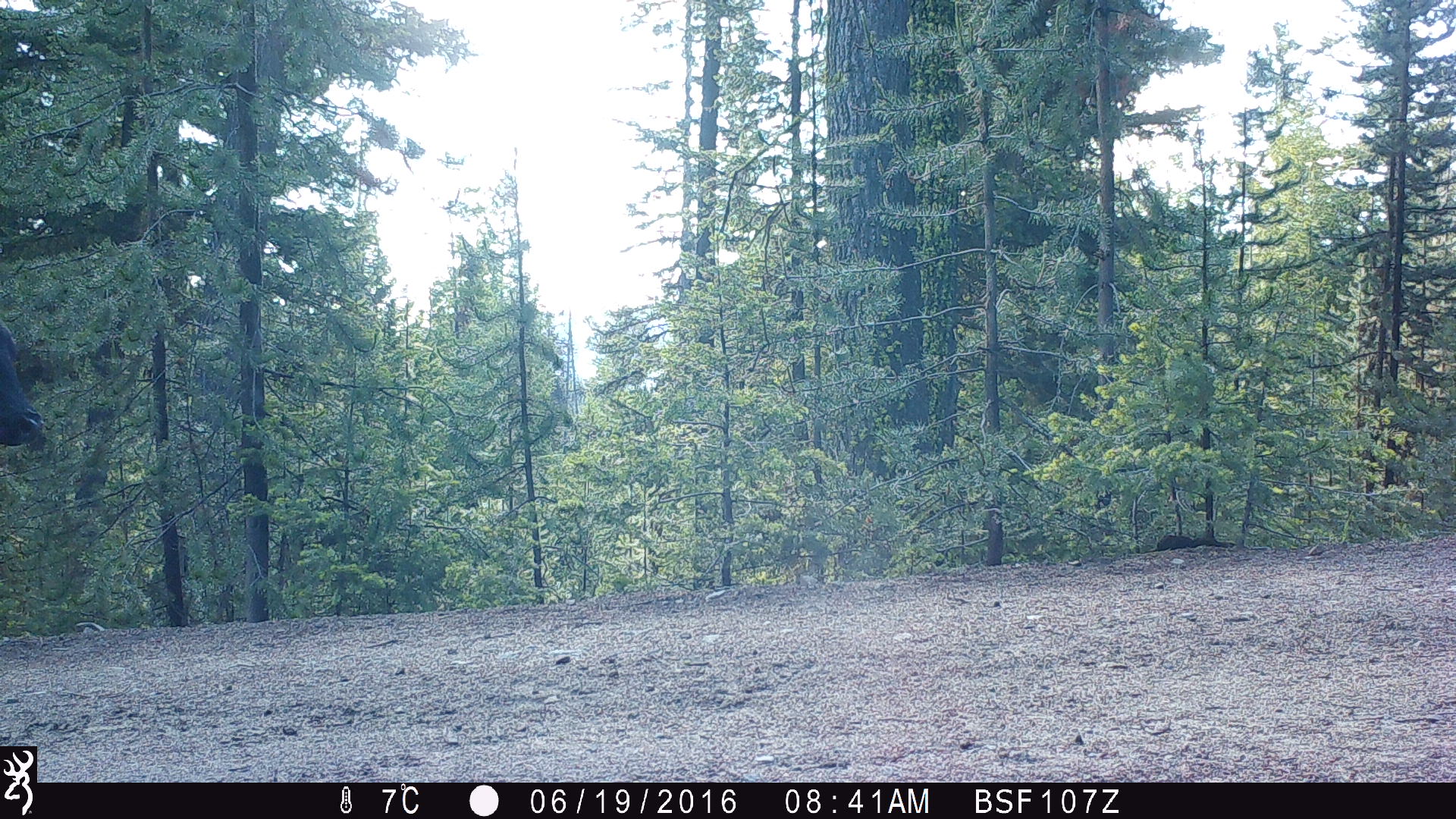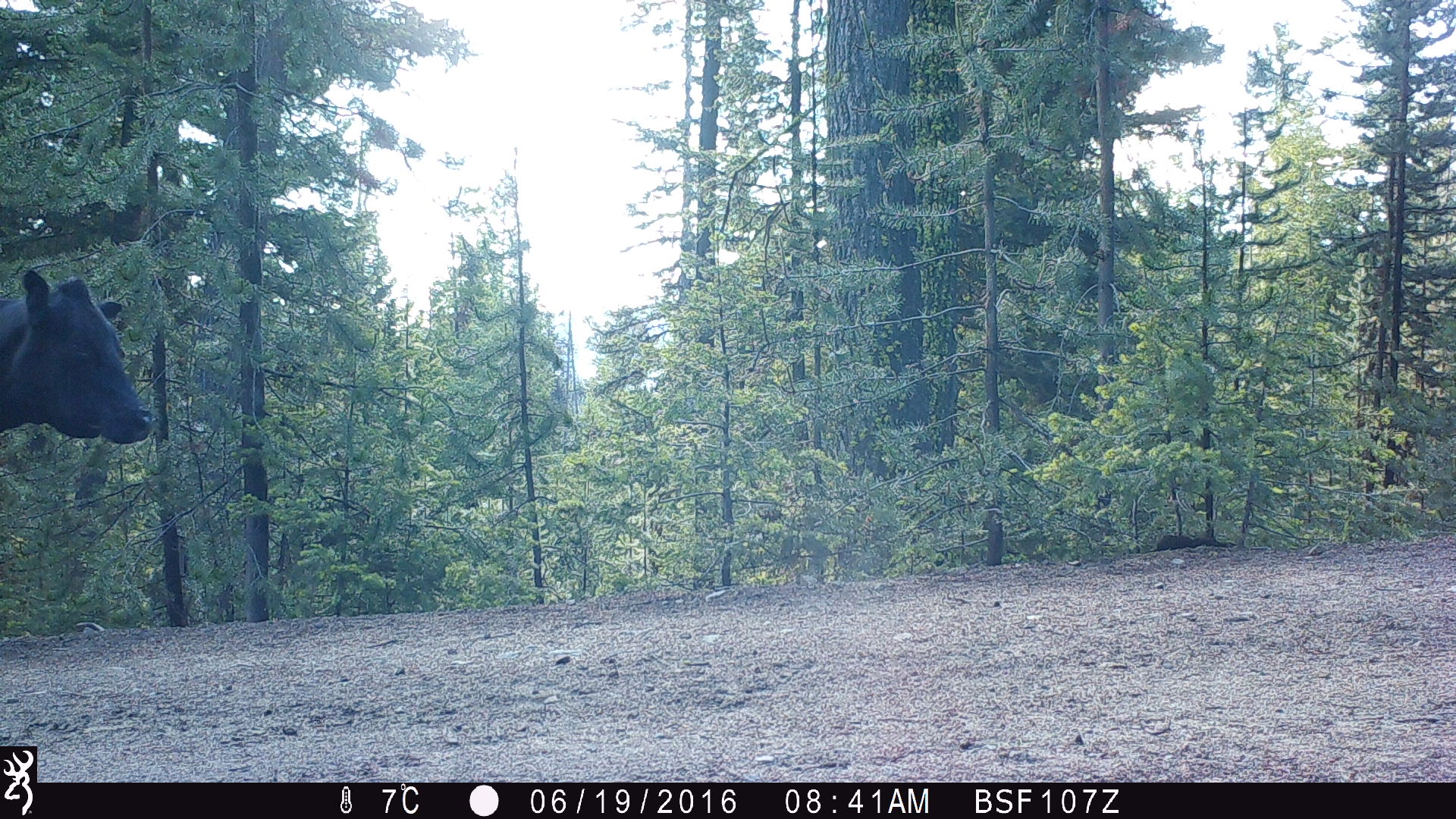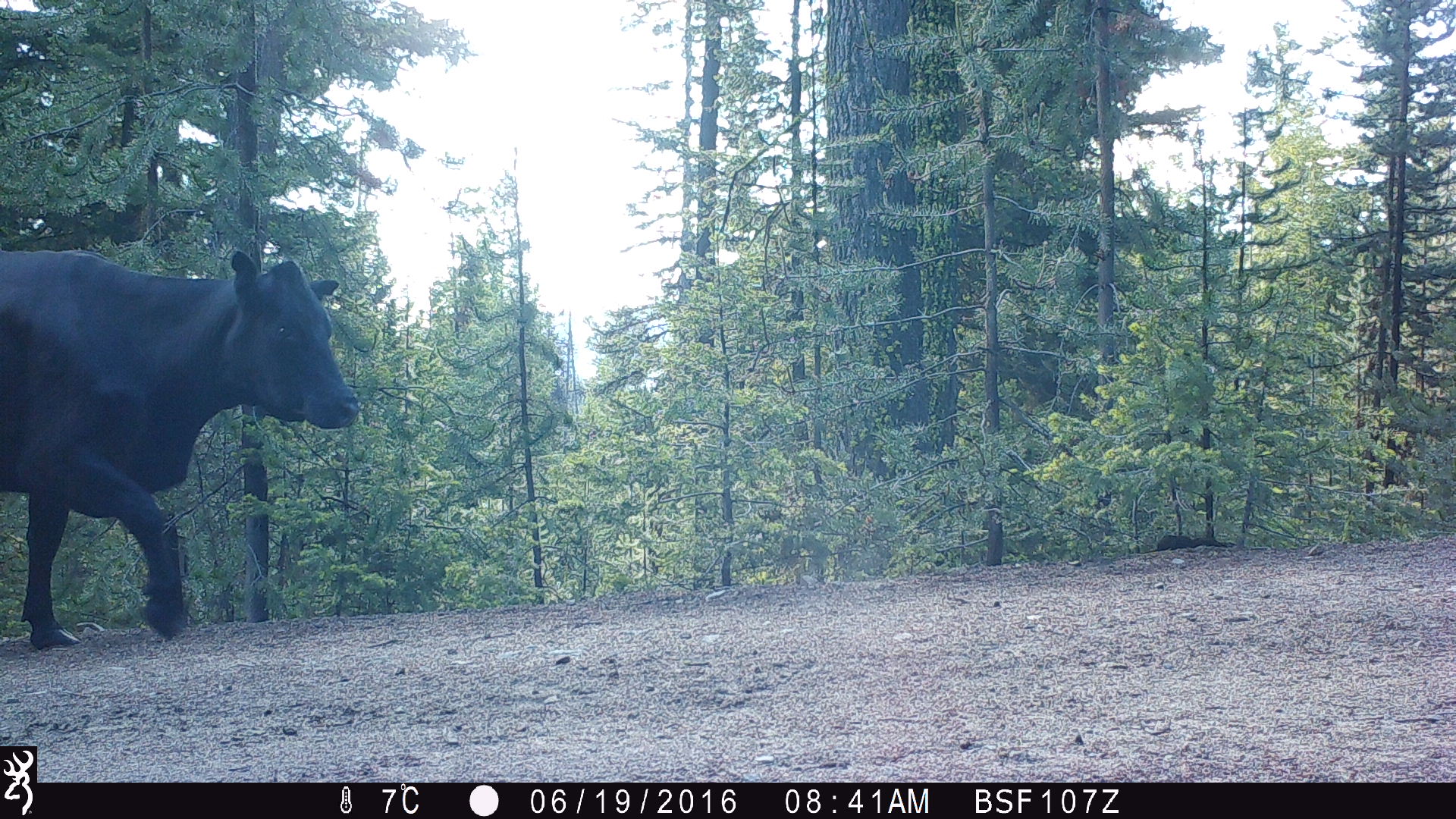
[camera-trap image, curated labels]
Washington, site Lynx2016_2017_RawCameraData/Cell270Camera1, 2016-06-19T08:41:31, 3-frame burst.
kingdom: Animalia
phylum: Chordata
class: Mammalia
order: Artiodactyla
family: Bovidae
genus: Bos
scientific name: Bos taurus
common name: domestic cattle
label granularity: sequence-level